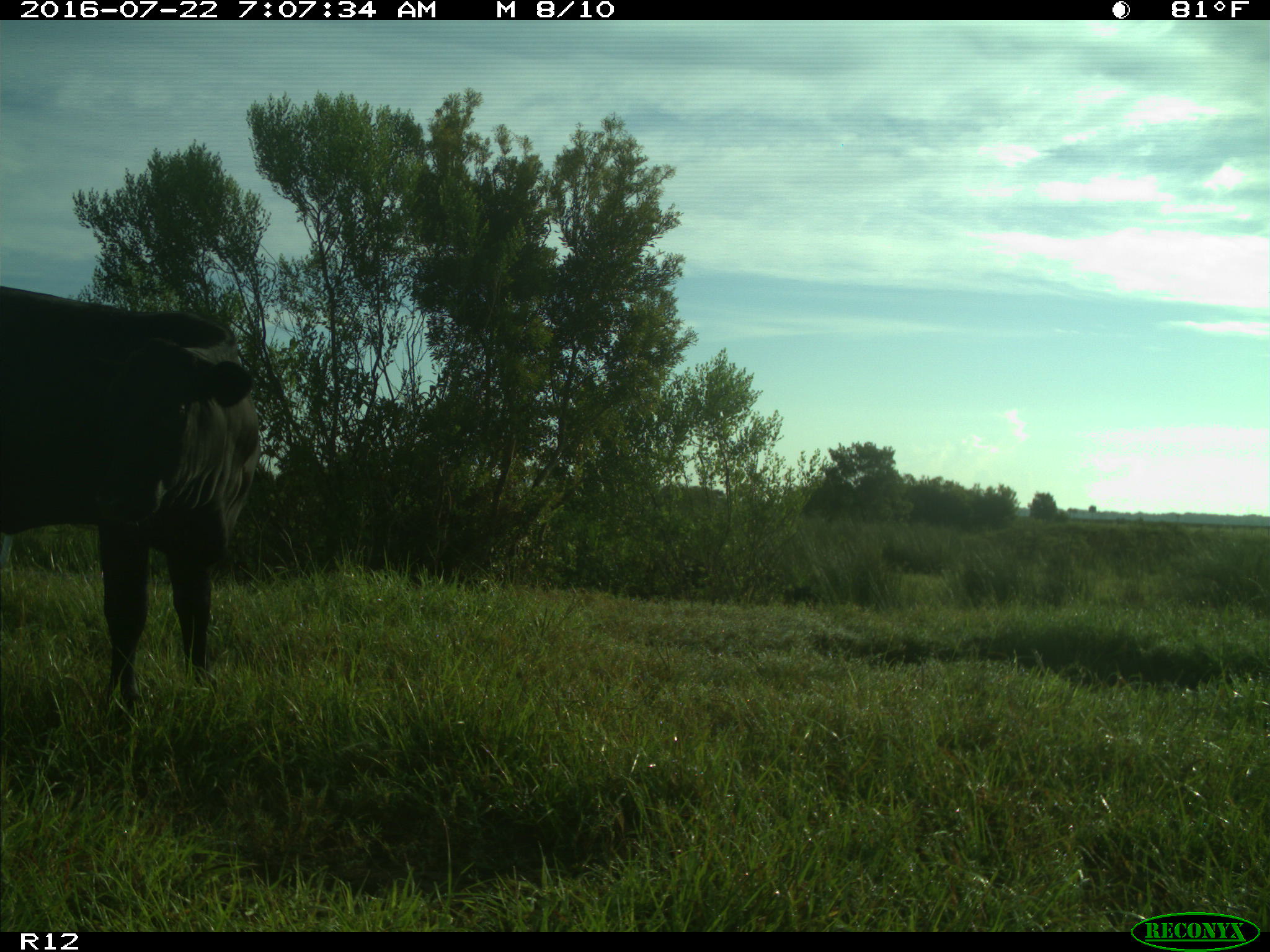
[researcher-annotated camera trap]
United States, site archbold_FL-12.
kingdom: Animalia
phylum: Chordata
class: Mammalia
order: Artiodactyla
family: Bovidae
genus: Bos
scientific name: Bos taurus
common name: domestic cow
Bos taurus (domestic cow).